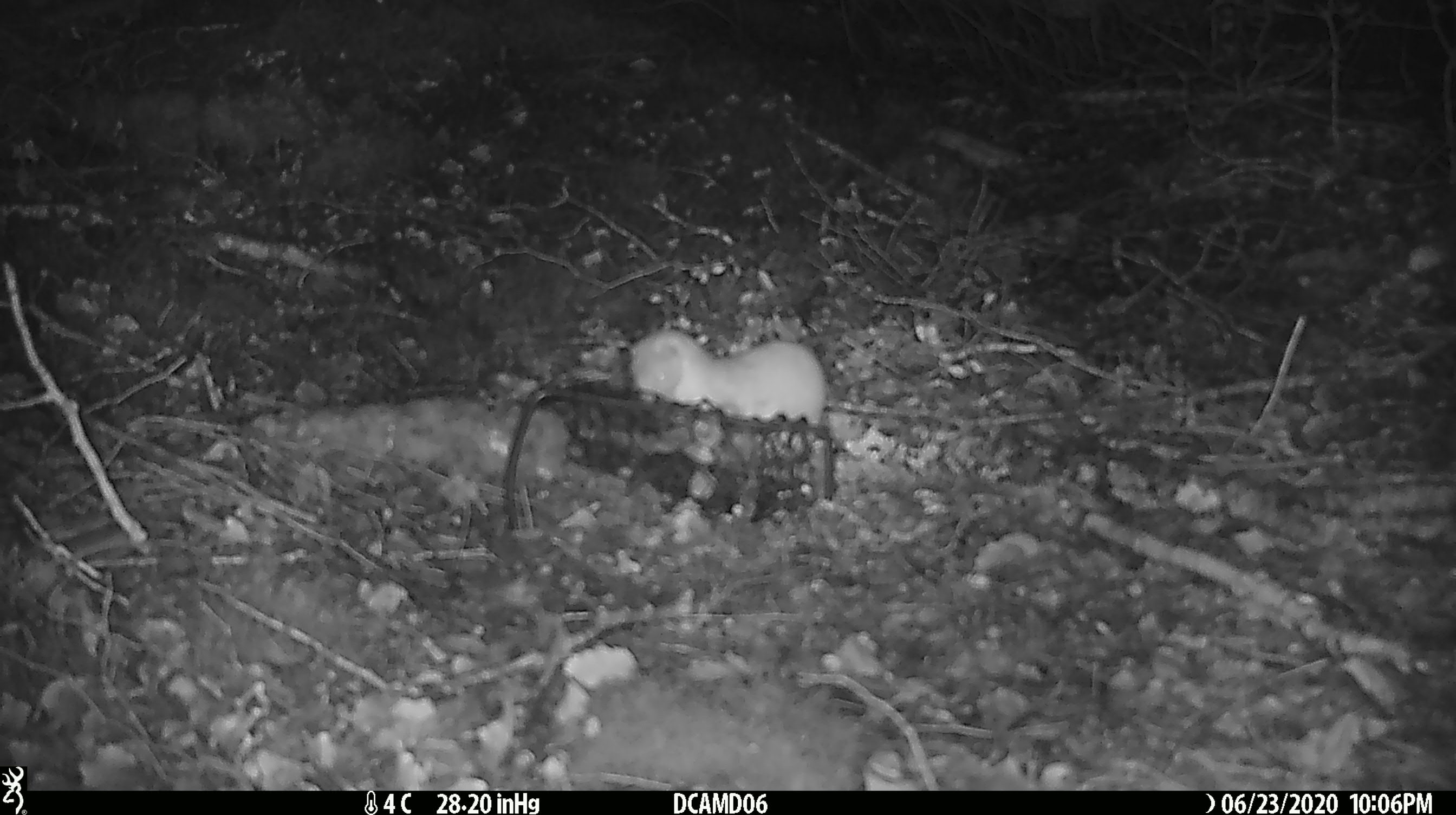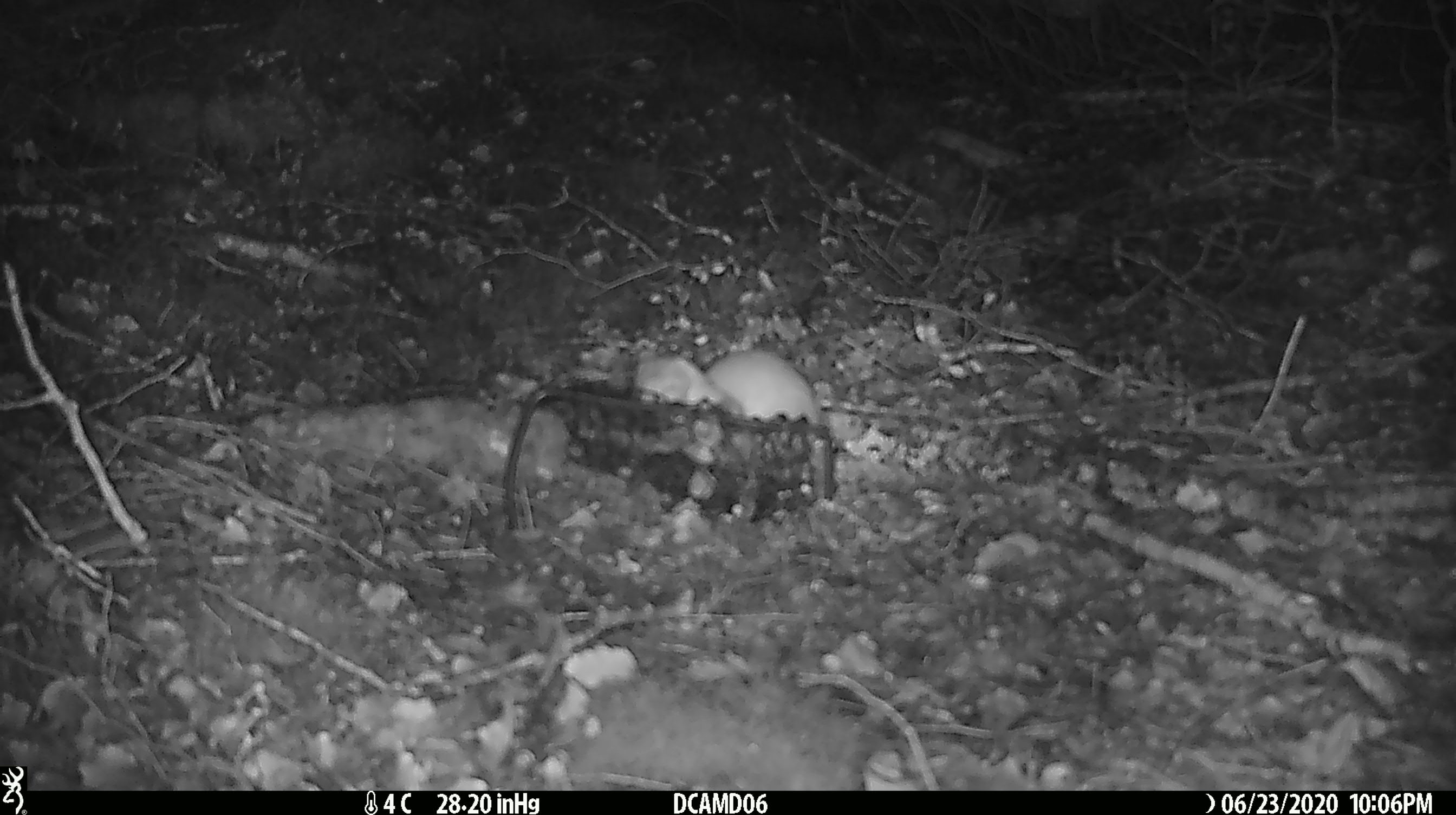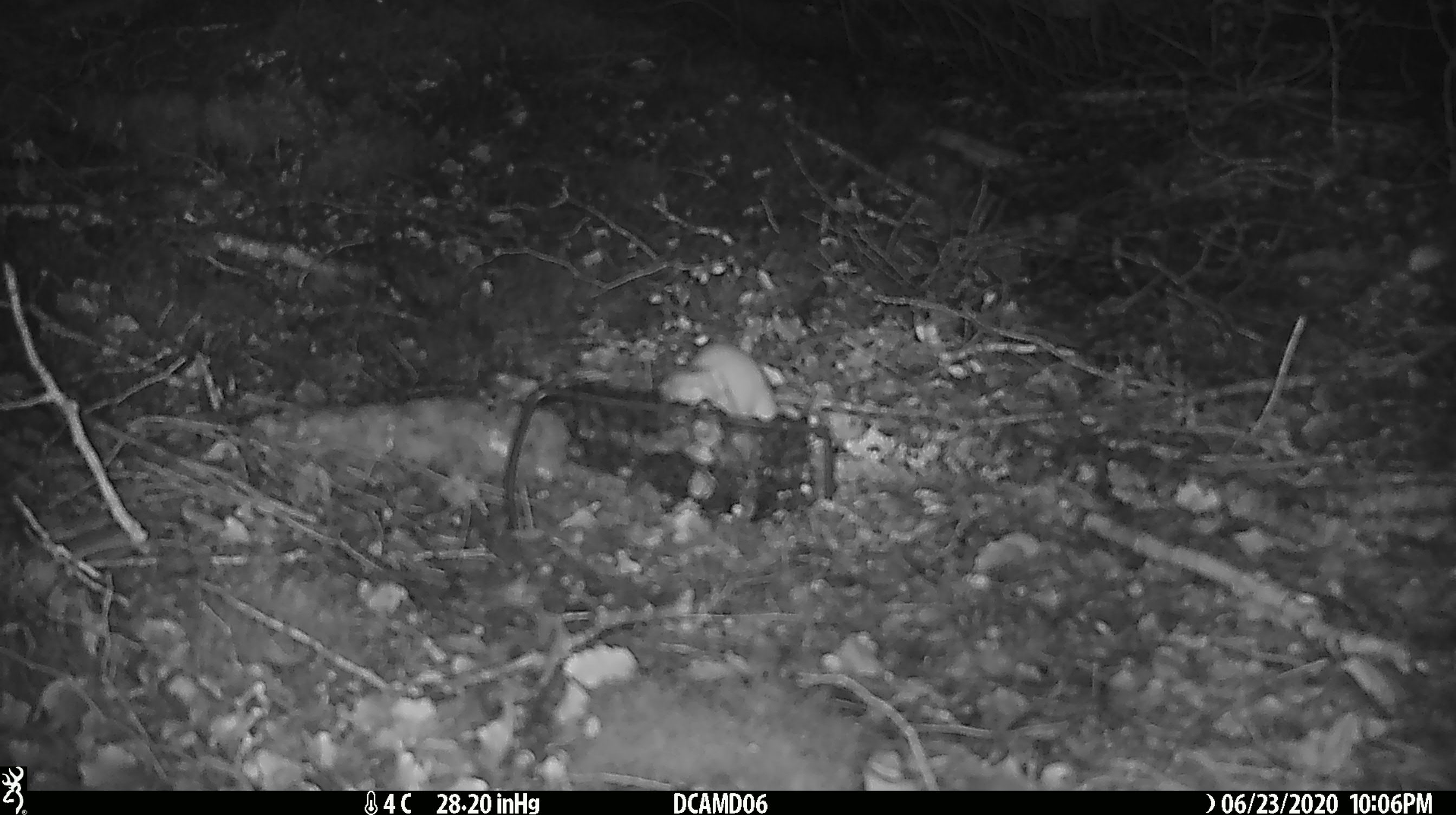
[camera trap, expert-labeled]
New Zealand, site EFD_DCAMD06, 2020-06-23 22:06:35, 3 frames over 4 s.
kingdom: Animalia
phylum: Chordata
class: Mammalia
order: Carnivora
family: Mustelidae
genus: Mustela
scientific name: Mustela nivalis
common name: least weasel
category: weasel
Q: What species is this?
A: Weasel (least weasel) (Mustela nivalis).